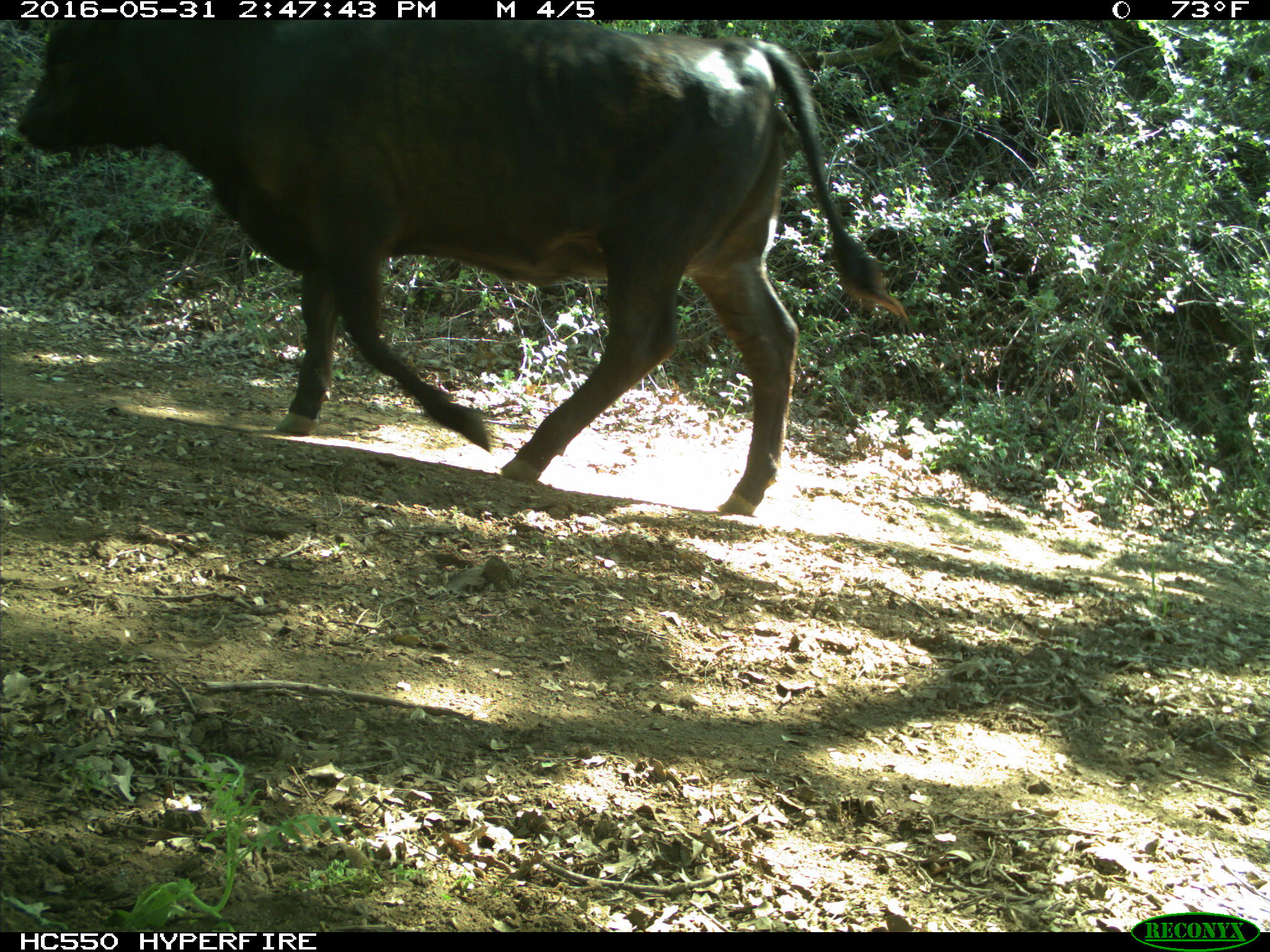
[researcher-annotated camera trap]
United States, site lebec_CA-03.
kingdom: Animalia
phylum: Chordata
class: Mammalia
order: Artiodactyla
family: Bovidae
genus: Bos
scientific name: Bos taurus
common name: domestic cow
Bos taurus (domestic cow).